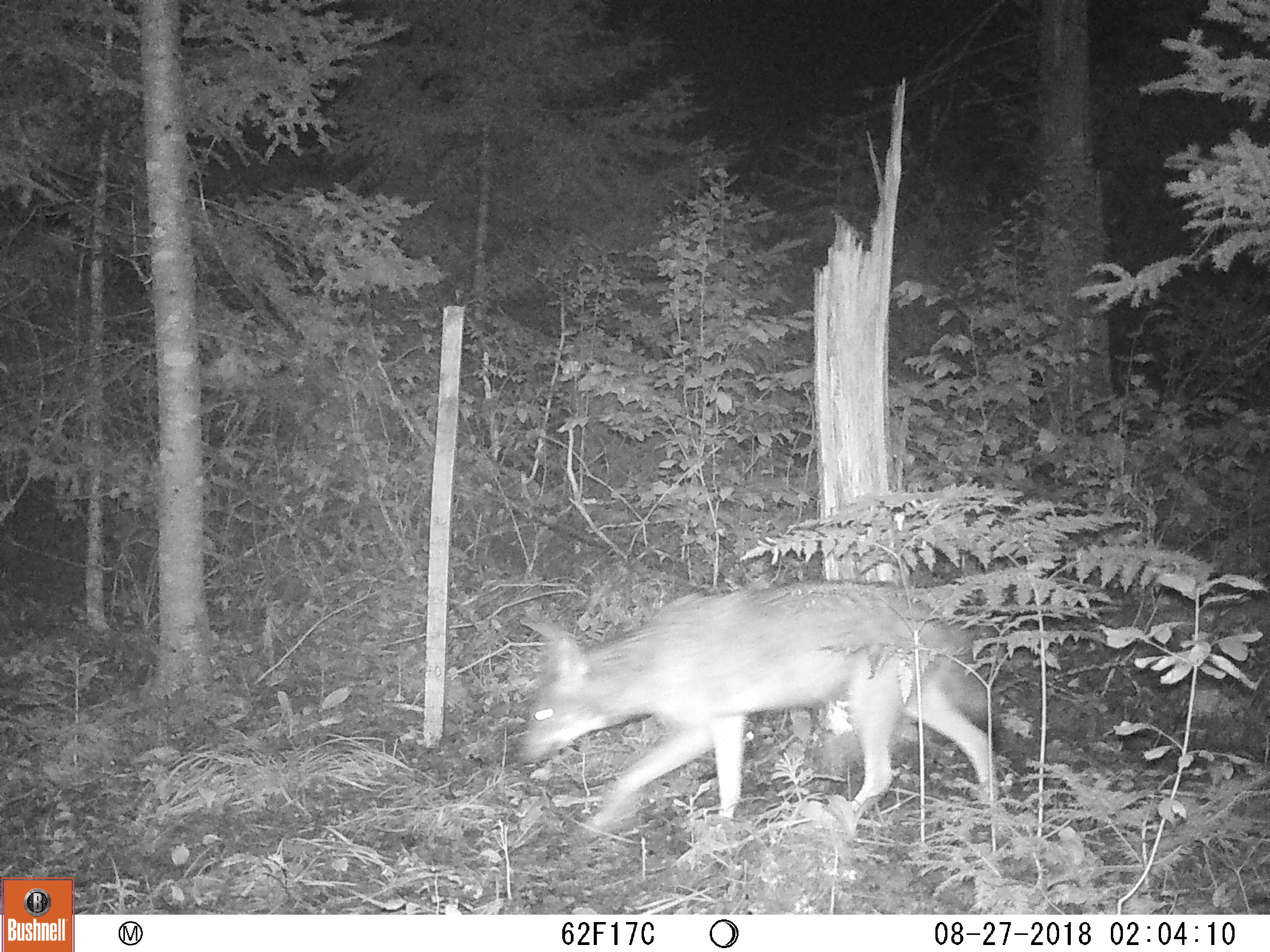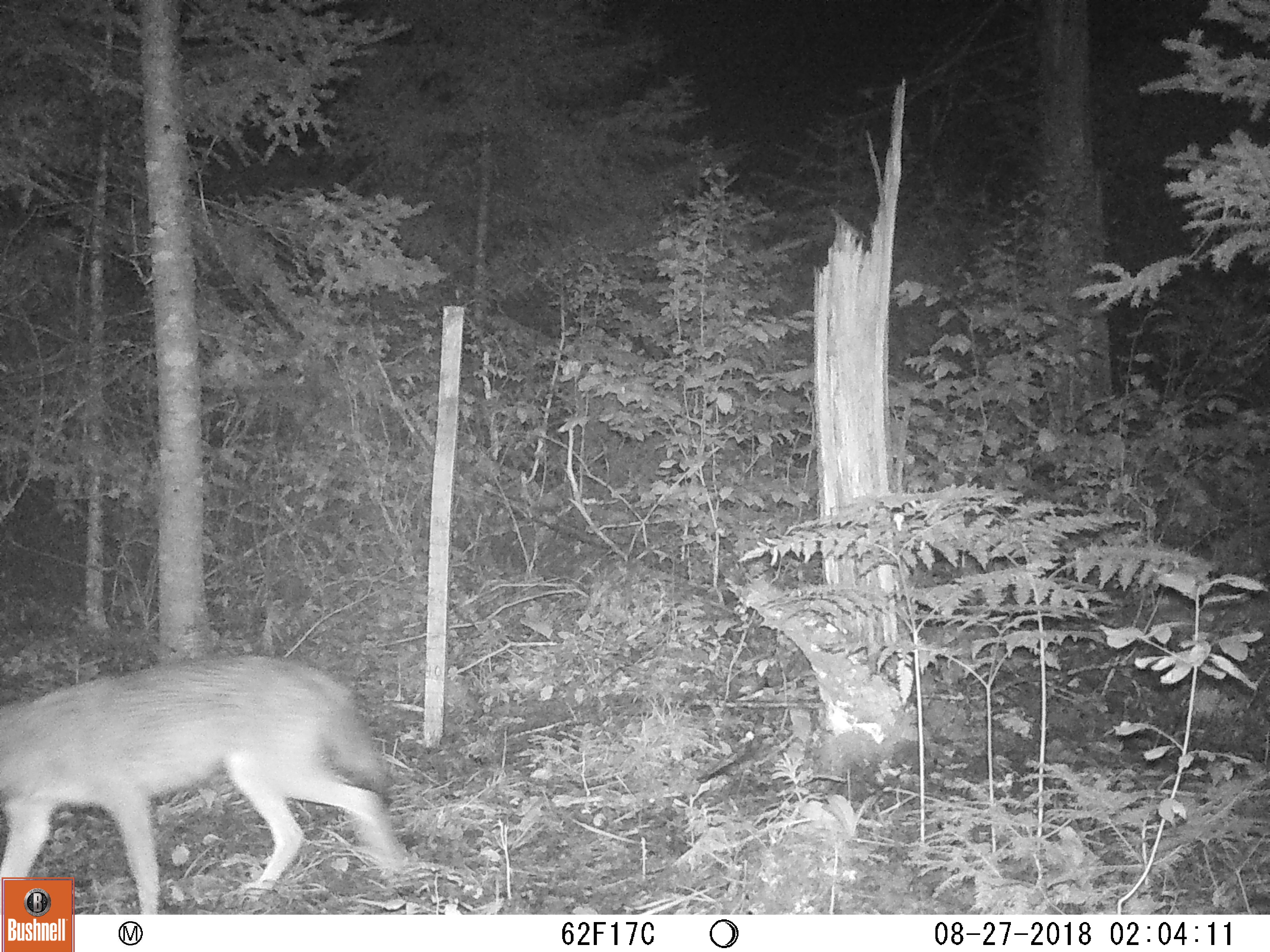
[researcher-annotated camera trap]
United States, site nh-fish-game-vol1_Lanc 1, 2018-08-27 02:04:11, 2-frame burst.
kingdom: Animalia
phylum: Chordata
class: Mammalia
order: Carnivora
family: Canidae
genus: Canis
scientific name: Canis latrans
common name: coyote